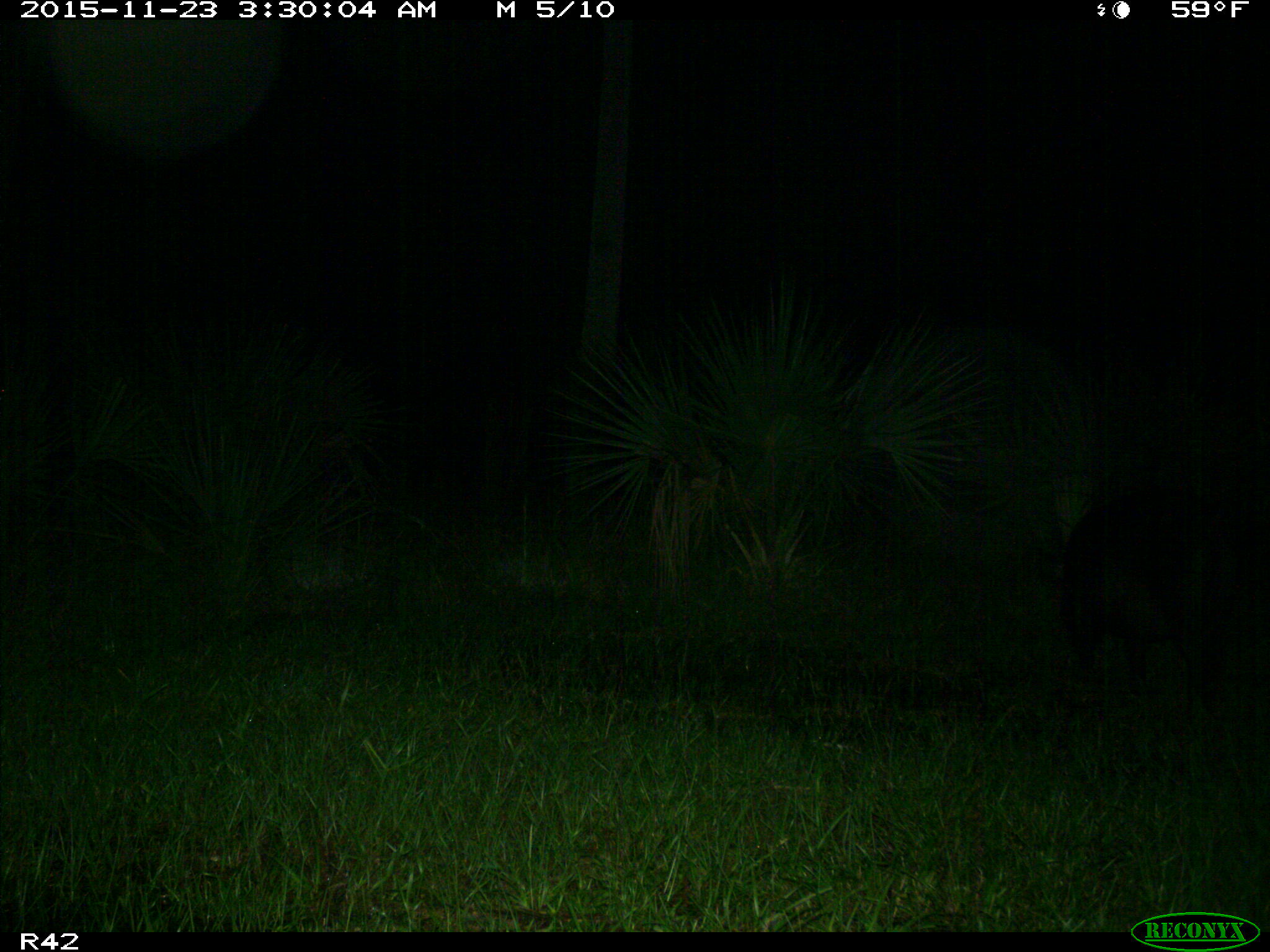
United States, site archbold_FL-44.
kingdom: Animalia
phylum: Chordata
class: Mammalia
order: Artiodactyla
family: Suidae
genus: Sus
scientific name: Sus scrofa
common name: wild boar